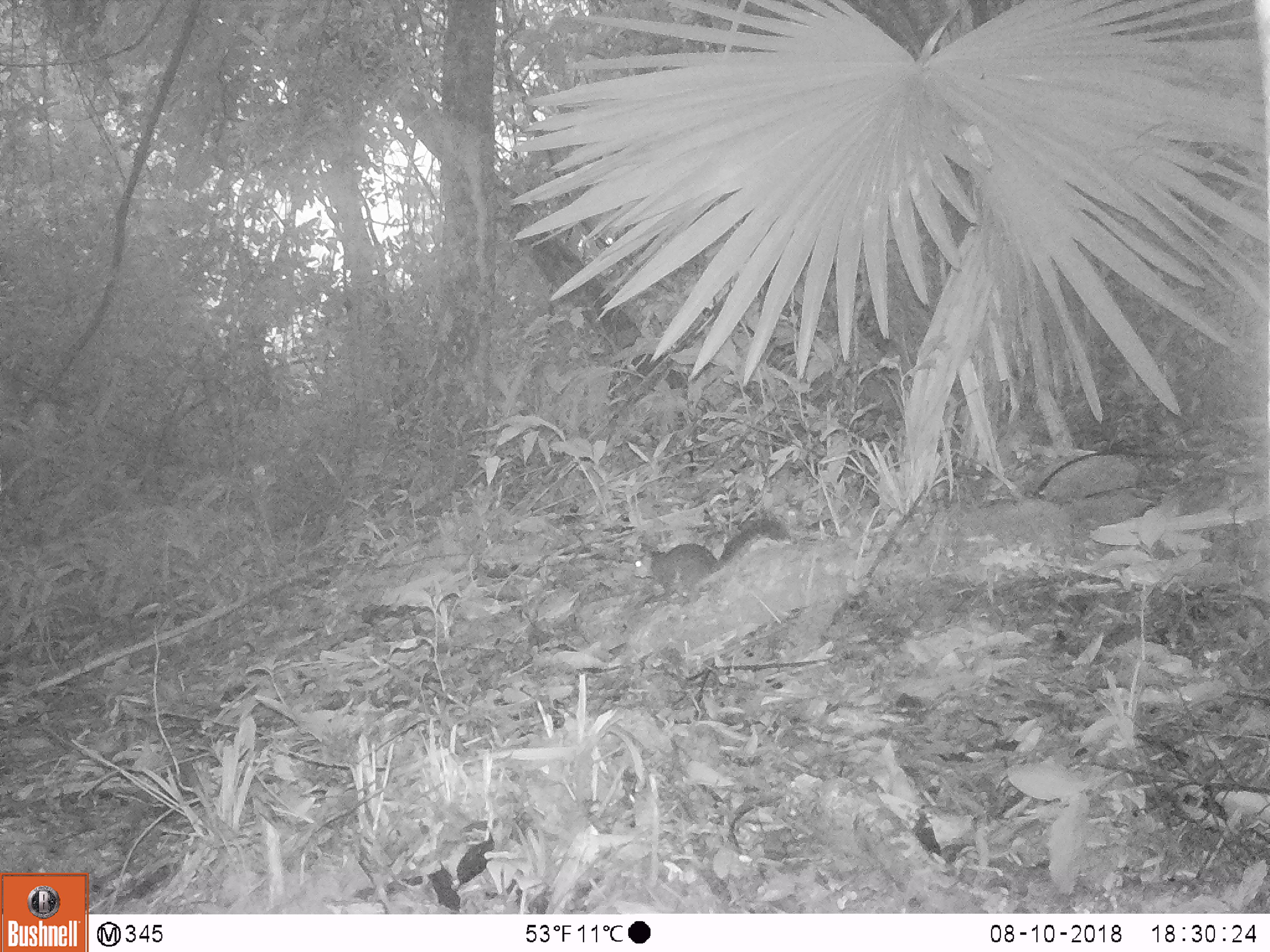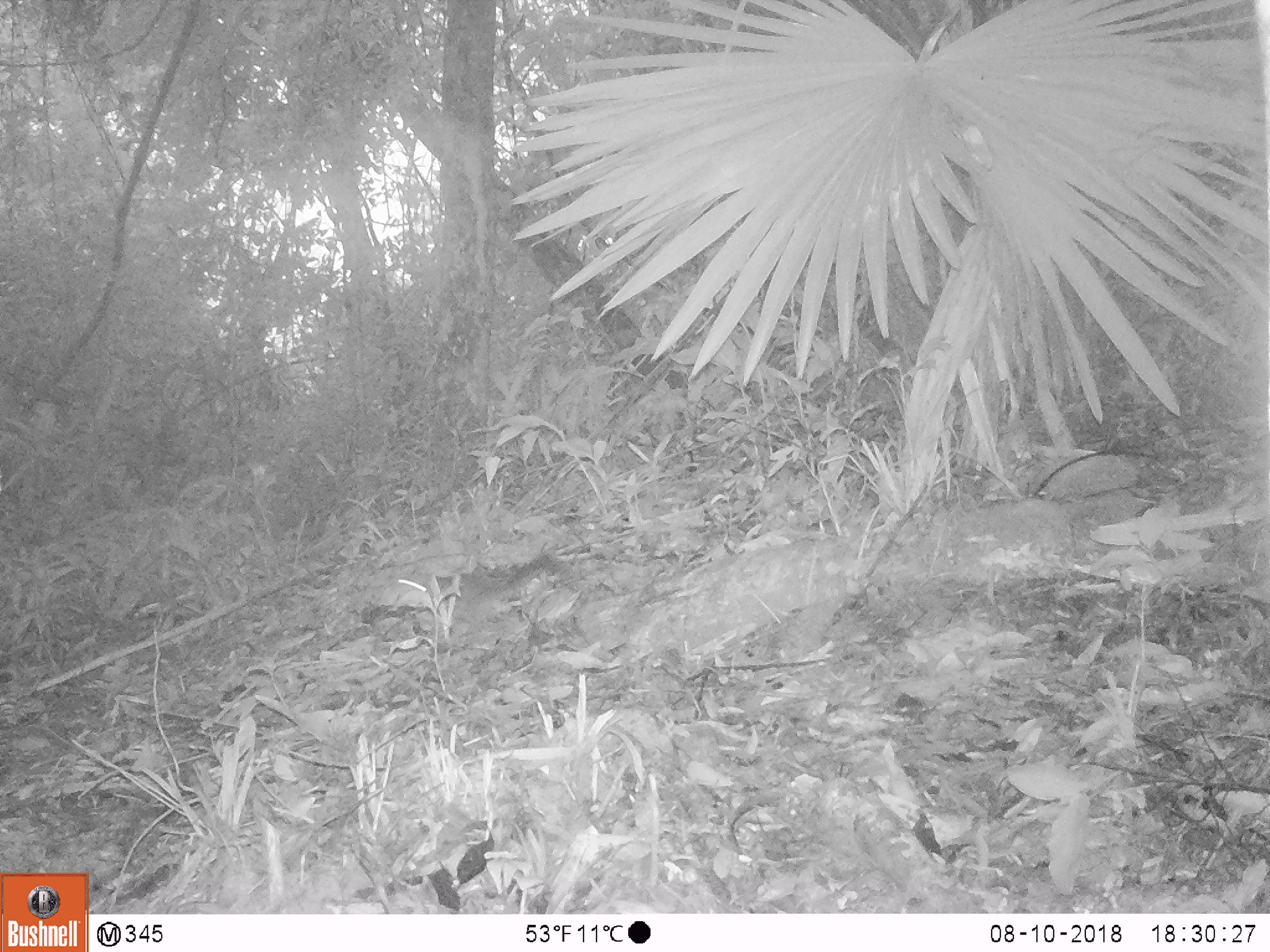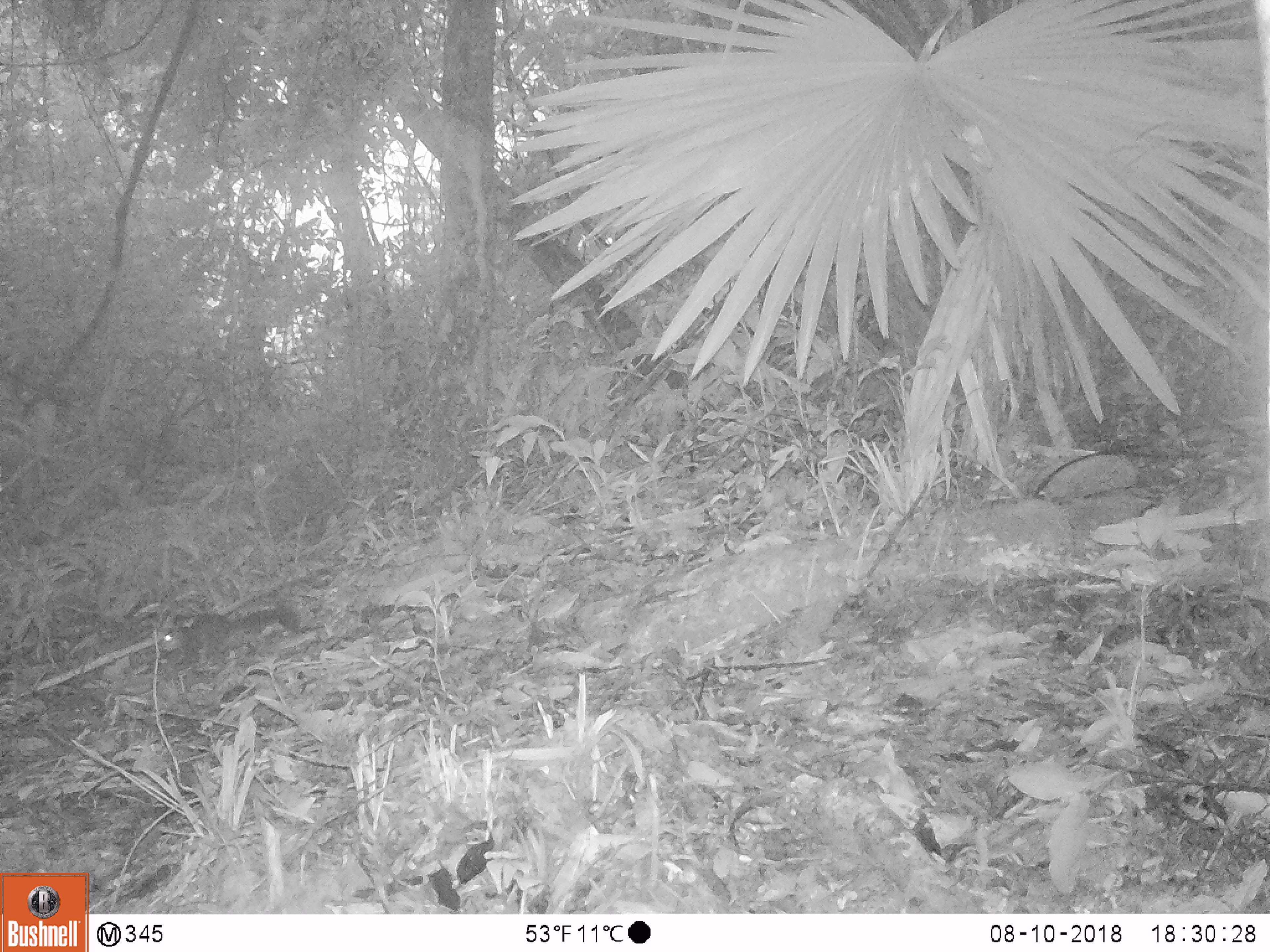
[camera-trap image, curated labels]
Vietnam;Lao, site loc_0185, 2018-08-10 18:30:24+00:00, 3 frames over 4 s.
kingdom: Animalia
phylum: Chordata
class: Mammalia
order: Rodentia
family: Sciuridae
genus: Dremomys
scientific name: Dremomys rufigenis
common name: red-cheeked squirrel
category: red cheeked squirrel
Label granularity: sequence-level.